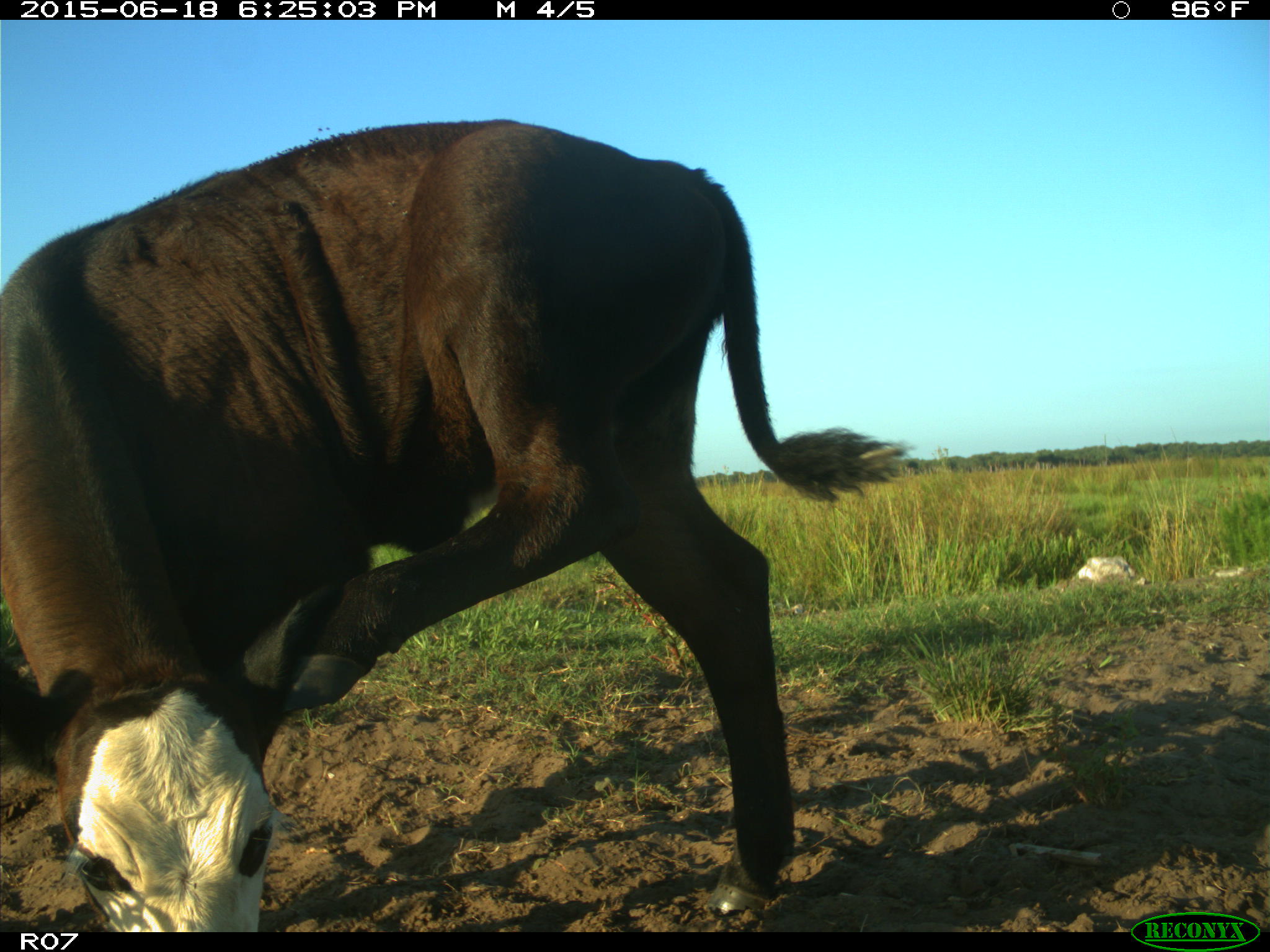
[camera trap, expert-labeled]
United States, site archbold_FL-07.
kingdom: Animalia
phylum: Chordata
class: Mammalia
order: Artiodactyla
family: Bovidae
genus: Bos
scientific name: Bos taurus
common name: domestic cow